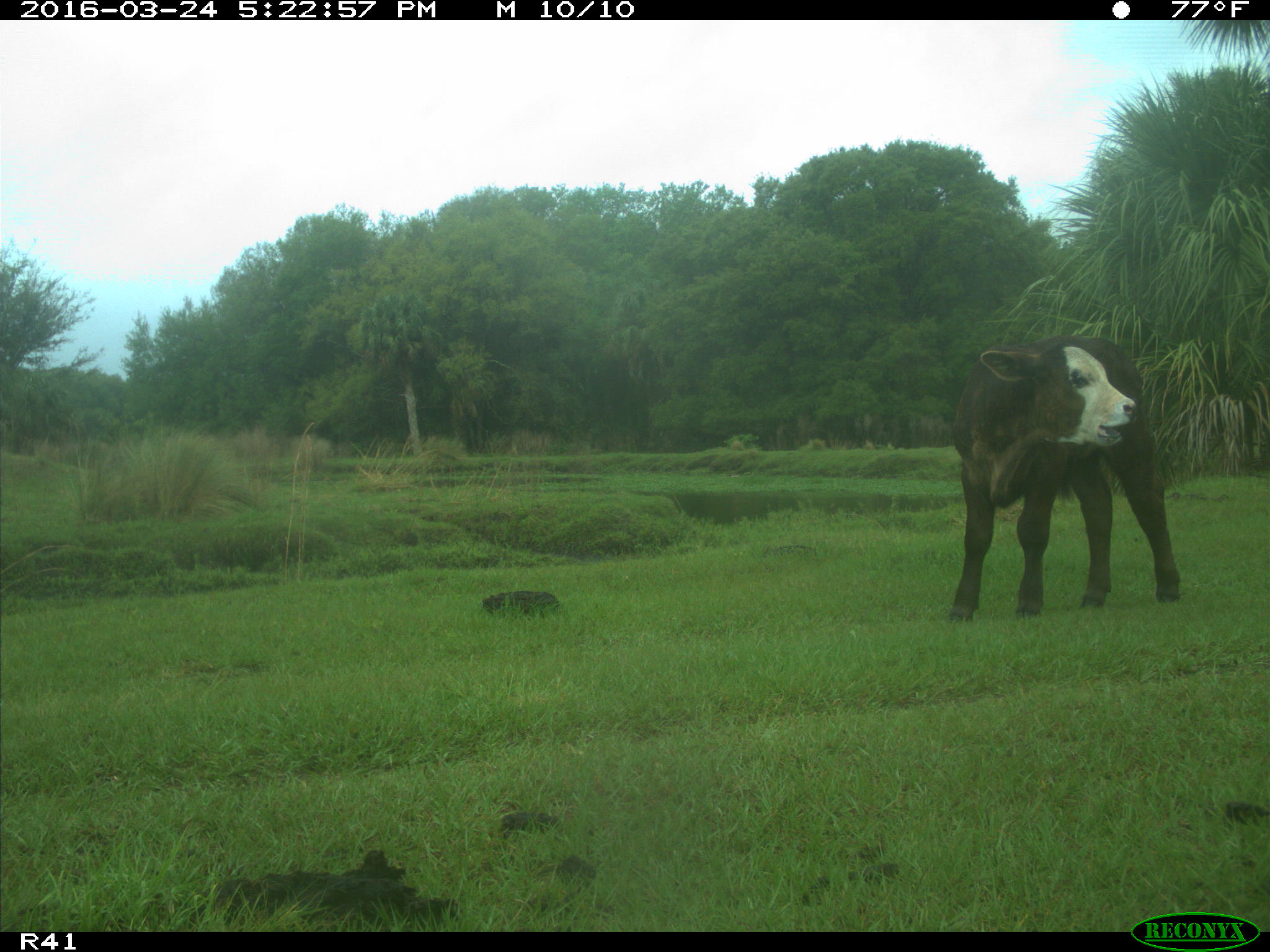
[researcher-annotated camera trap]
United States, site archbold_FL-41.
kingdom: Animalia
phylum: Chordata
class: Mammalia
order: Artiodactyla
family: Bovidae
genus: Bos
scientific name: Bos taurus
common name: domestic cow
Bos taurus (domestic cow).